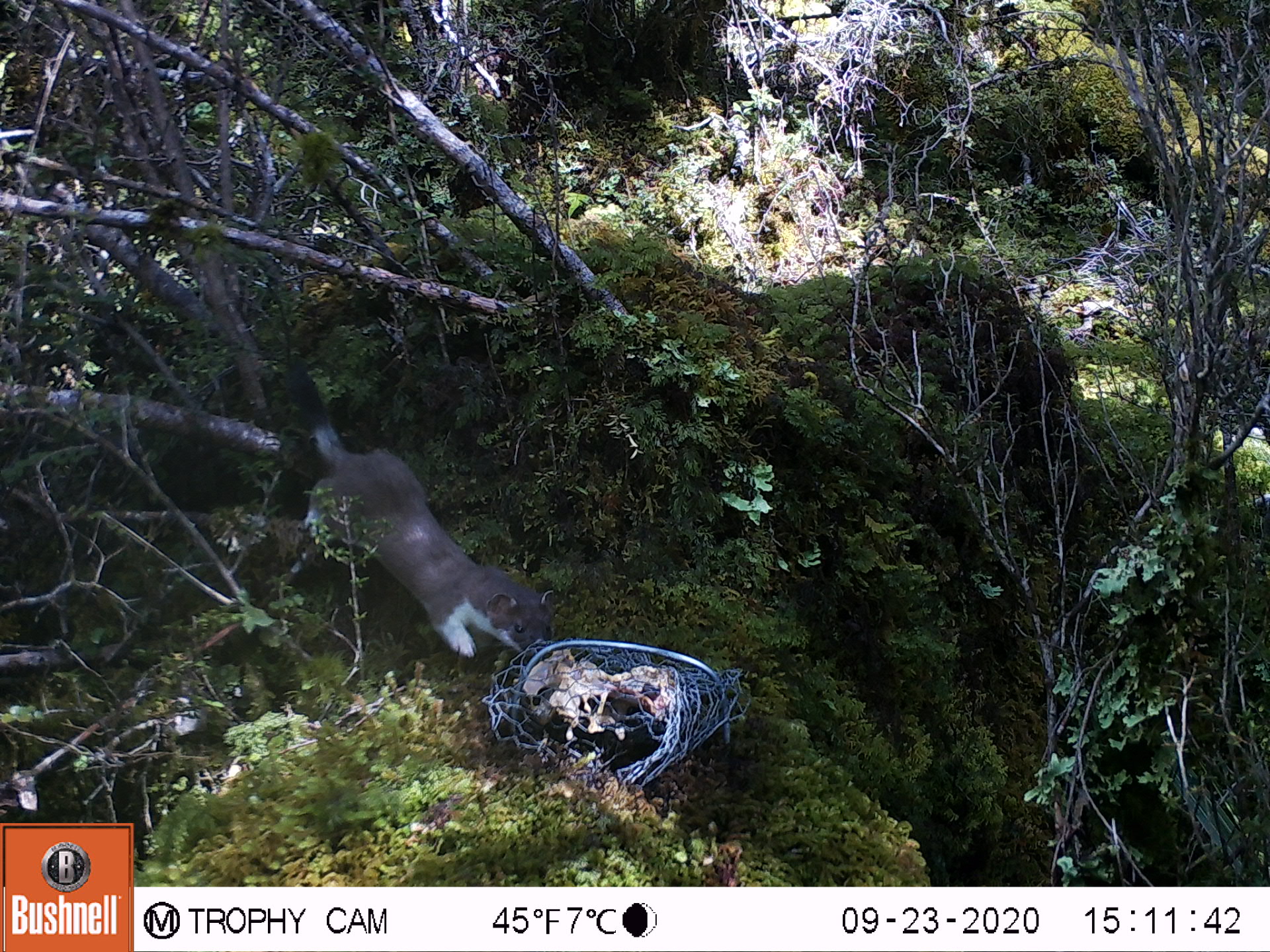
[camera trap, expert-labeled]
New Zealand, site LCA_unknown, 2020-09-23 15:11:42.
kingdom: Animalia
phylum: Chordata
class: Mammalia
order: Carnivora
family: Mustelidae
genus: Mustela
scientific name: Mustela erminea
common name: stoat